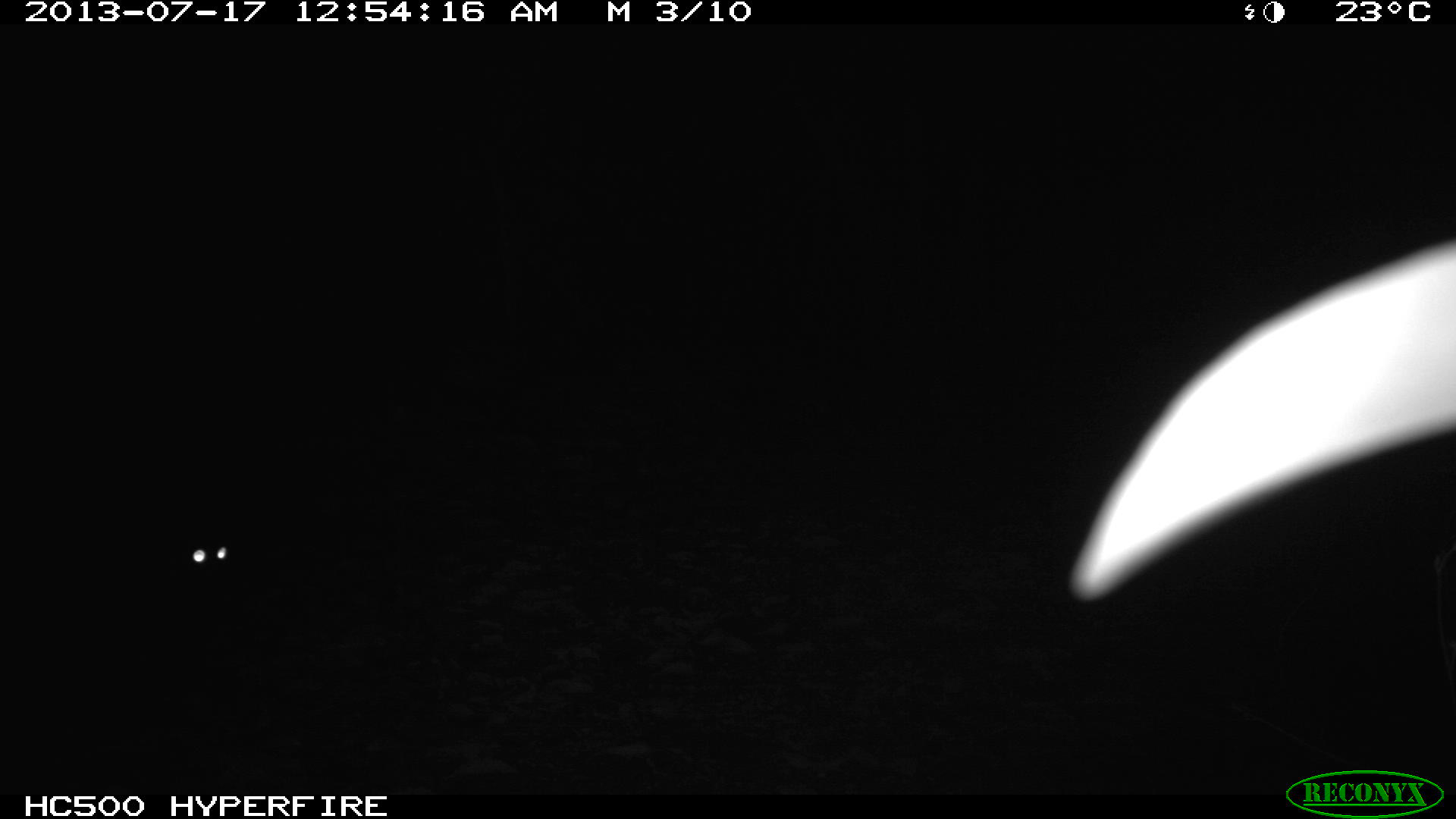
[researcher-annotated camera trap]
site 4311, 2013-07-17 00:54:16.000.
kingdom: Animalia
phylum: Chordata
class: Mammalia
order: Carnivora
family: Felidae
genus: Leopardus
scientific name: Leopardus wiedii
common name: margay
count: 1